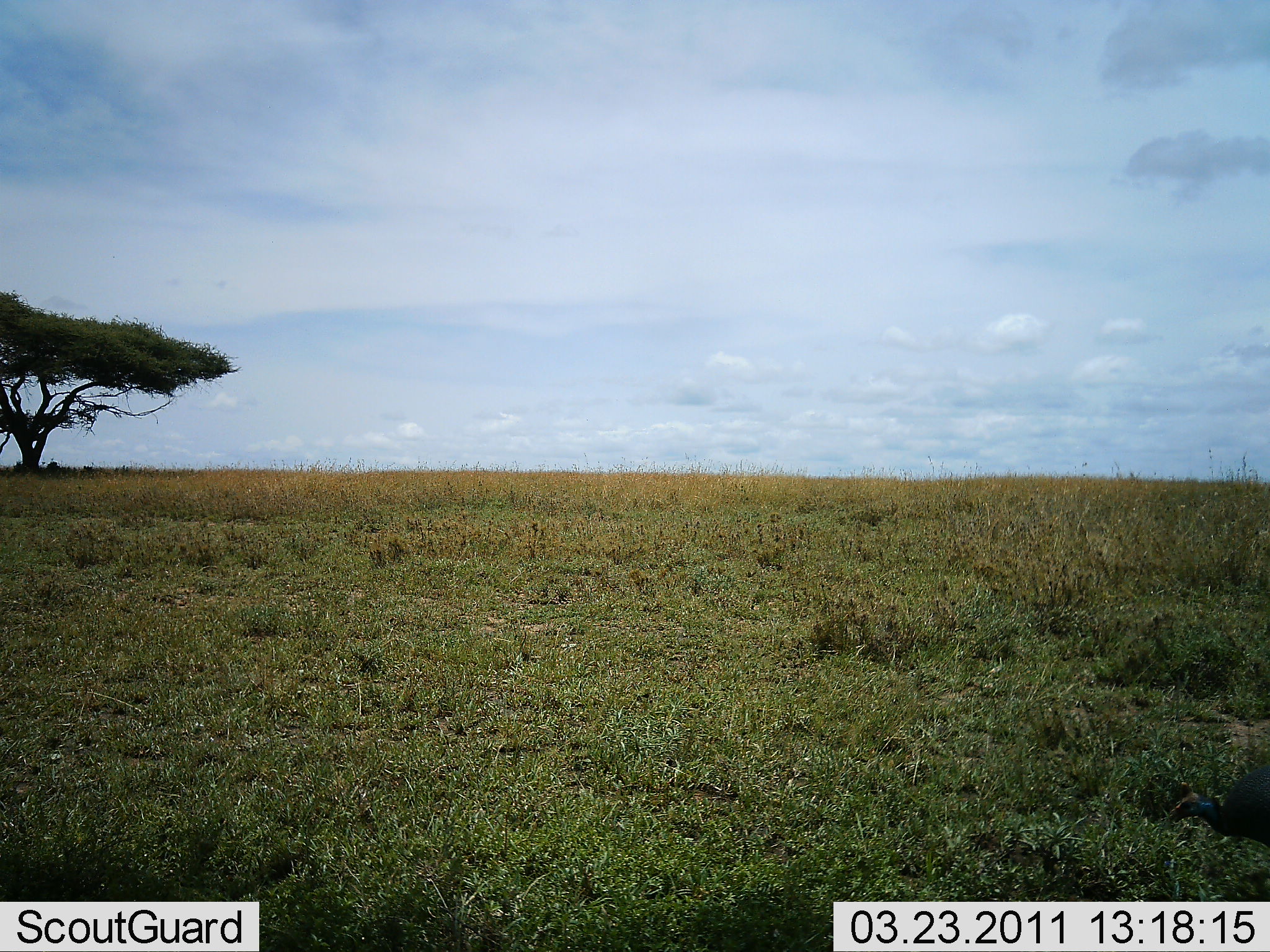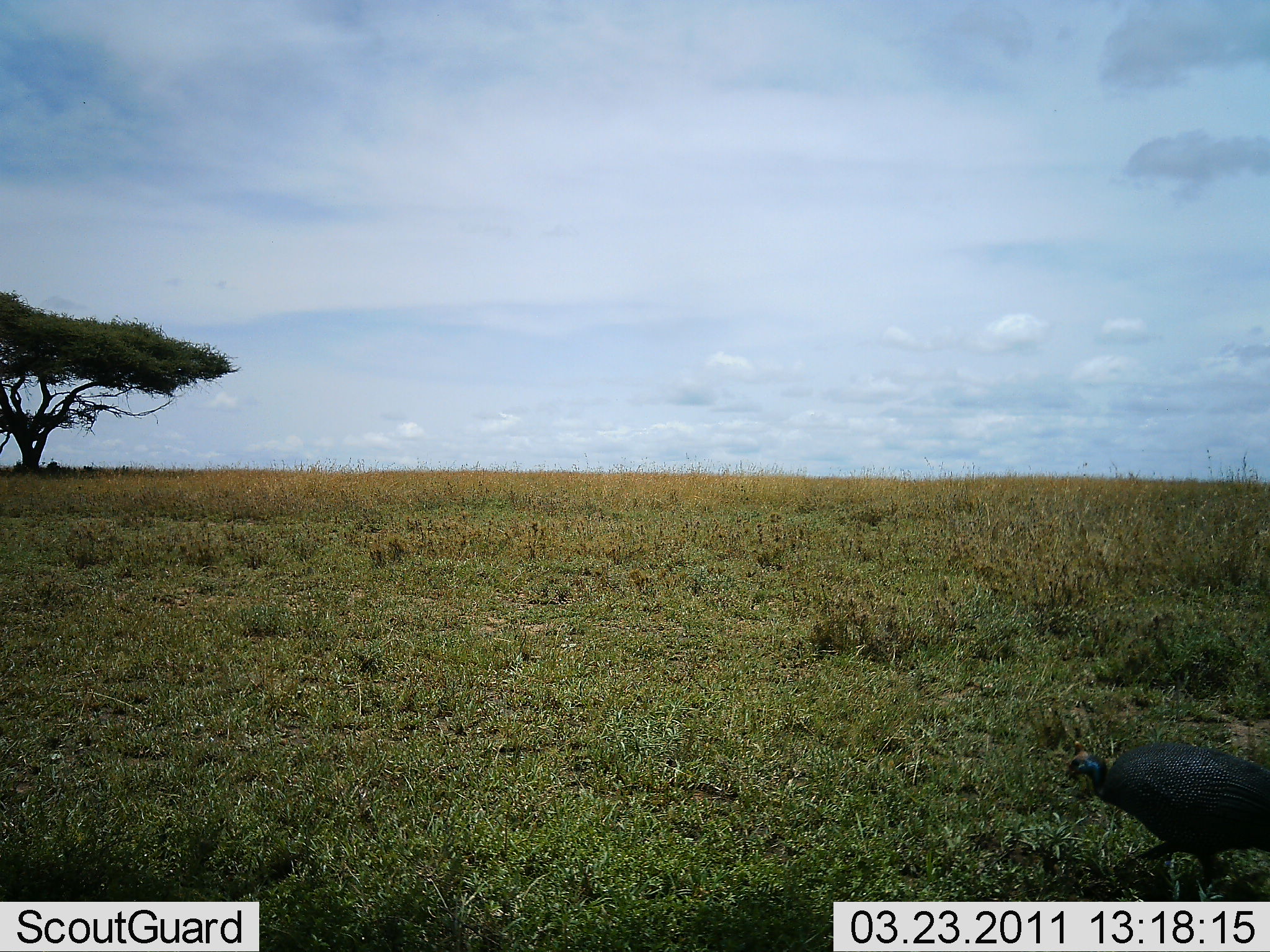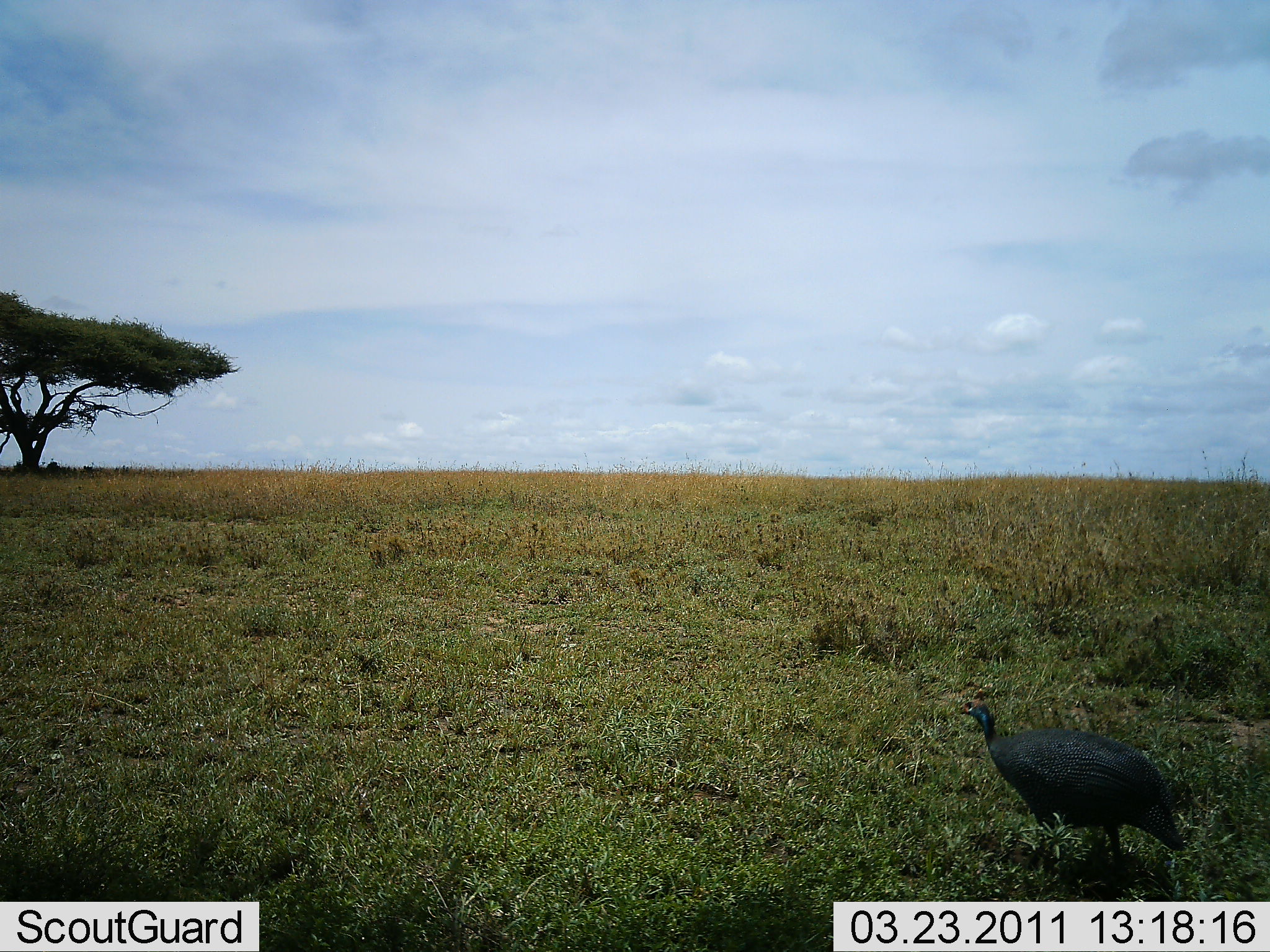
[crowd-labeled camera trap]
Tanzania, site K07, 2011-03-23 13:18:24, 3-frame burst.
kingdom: Animalia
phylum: Chordata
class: Aves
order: Galliformes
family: Numididae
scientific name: Numididae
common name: guinea fowl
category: guineafowl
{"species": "guineafowl (guinea fowl) (Numididae)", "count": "1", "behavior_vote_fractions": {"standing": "0%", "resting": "0%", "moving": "100%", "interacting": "0%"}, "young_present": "0%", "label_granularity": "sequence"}